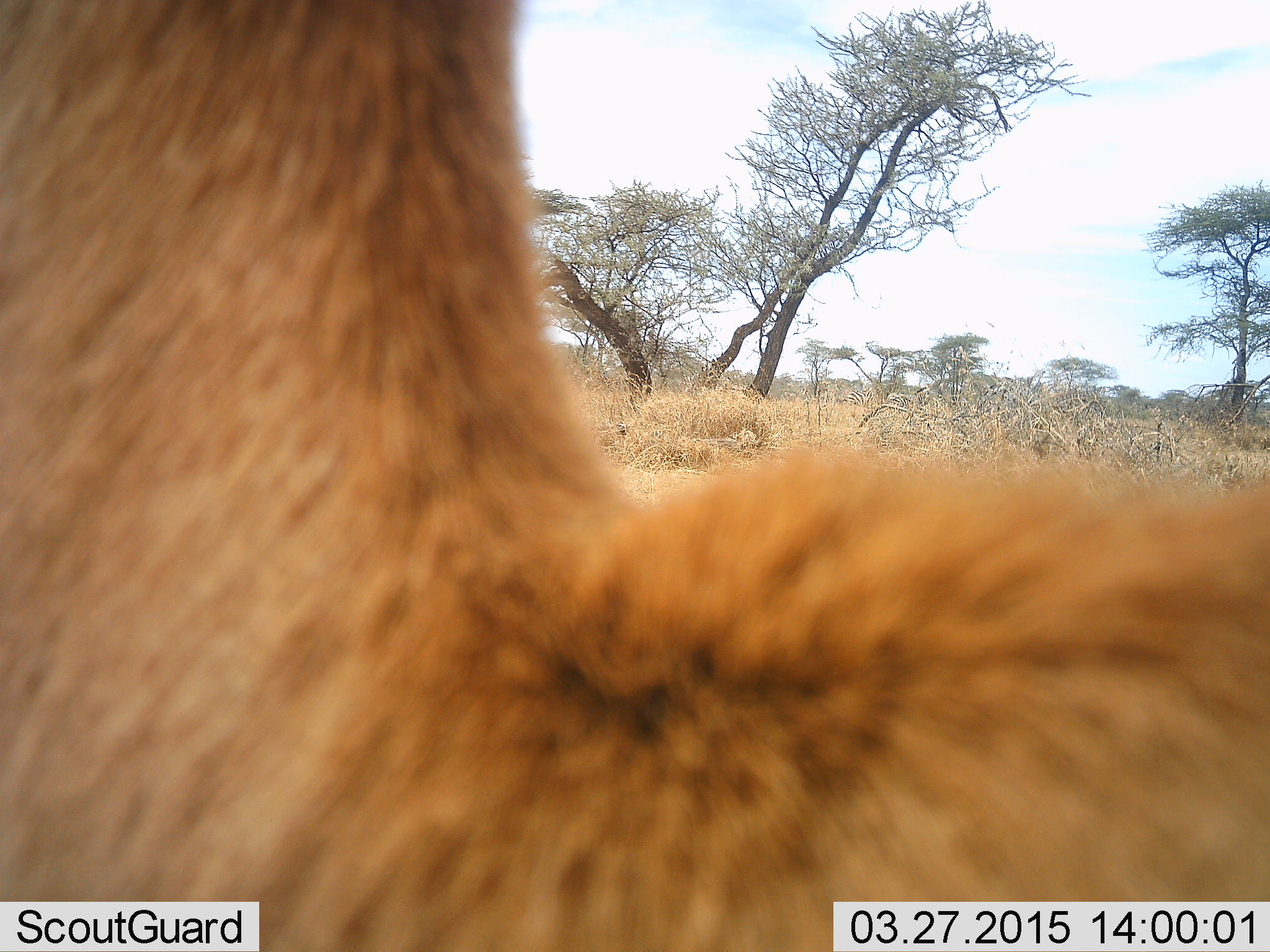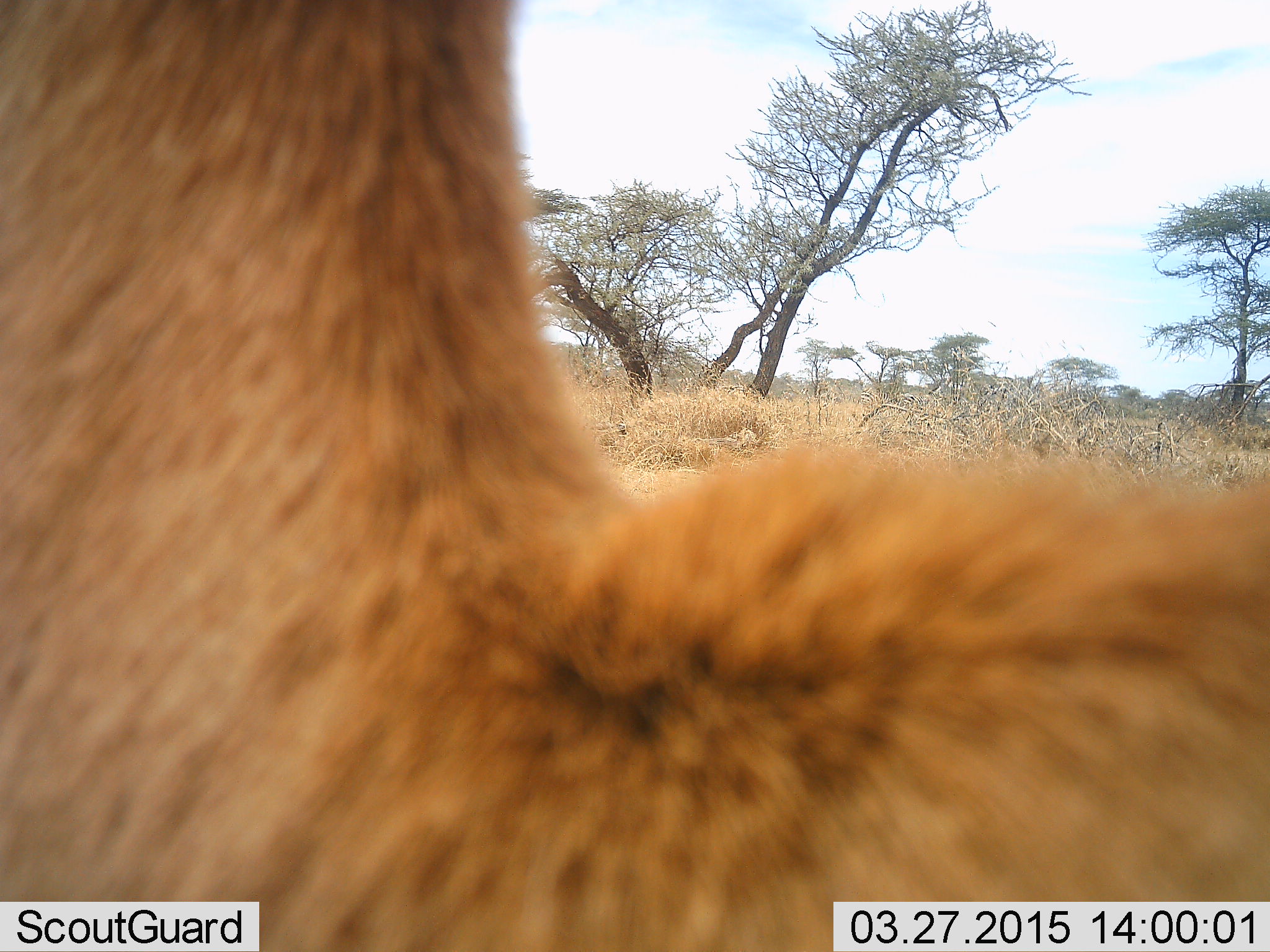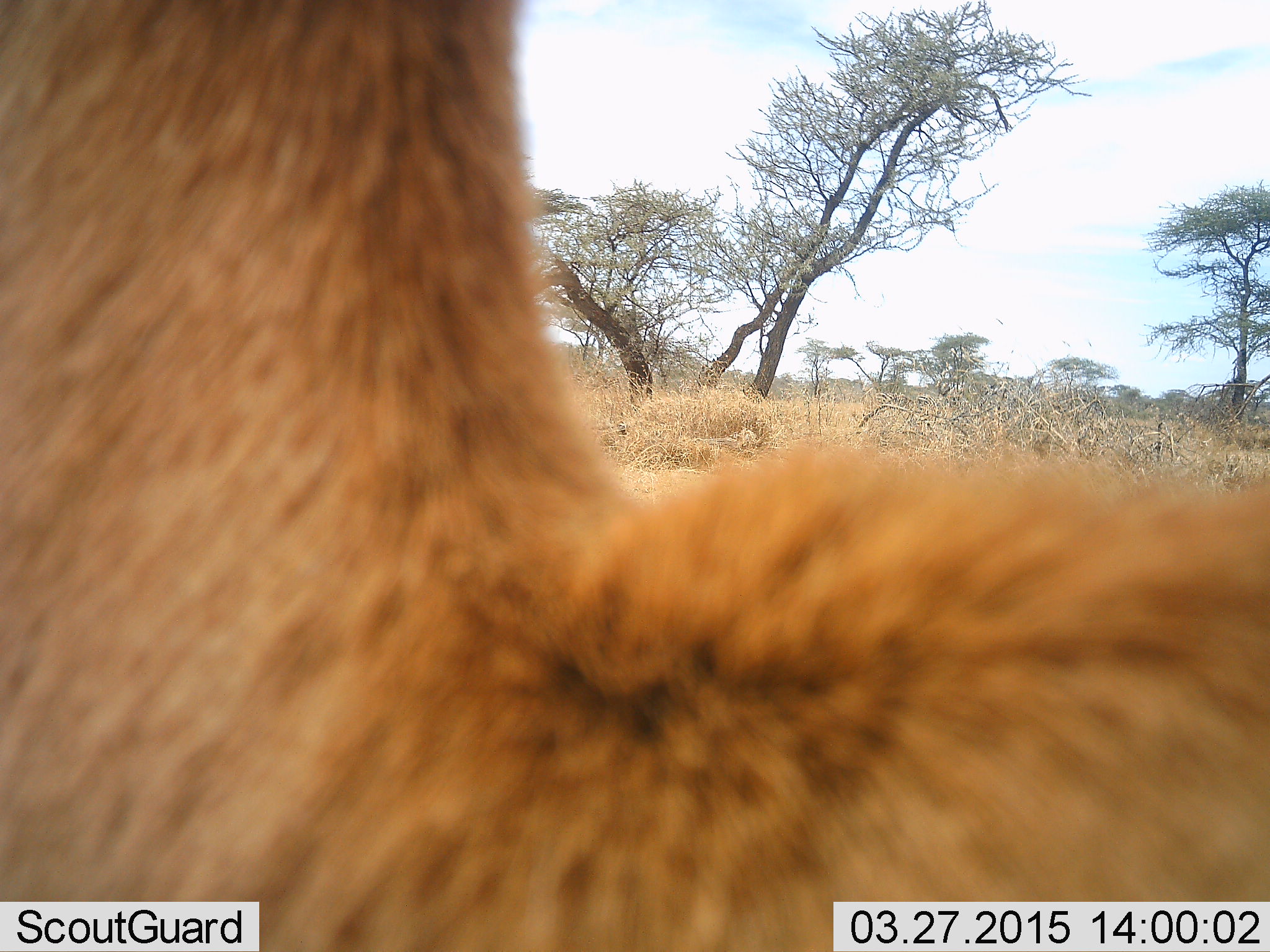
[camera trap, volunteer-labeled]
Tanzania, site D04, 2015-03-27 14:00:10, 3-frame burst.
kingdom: Animalia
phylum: Chordata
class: Mammalia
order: Artiodactyla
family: Bovidae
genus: Eudorcas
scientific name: Eudorcas thomsonii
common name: thomson's gazelle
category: gazellethomsons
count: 1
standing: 100%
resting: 0%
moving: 0%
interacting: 0%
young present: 0%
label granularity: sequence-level